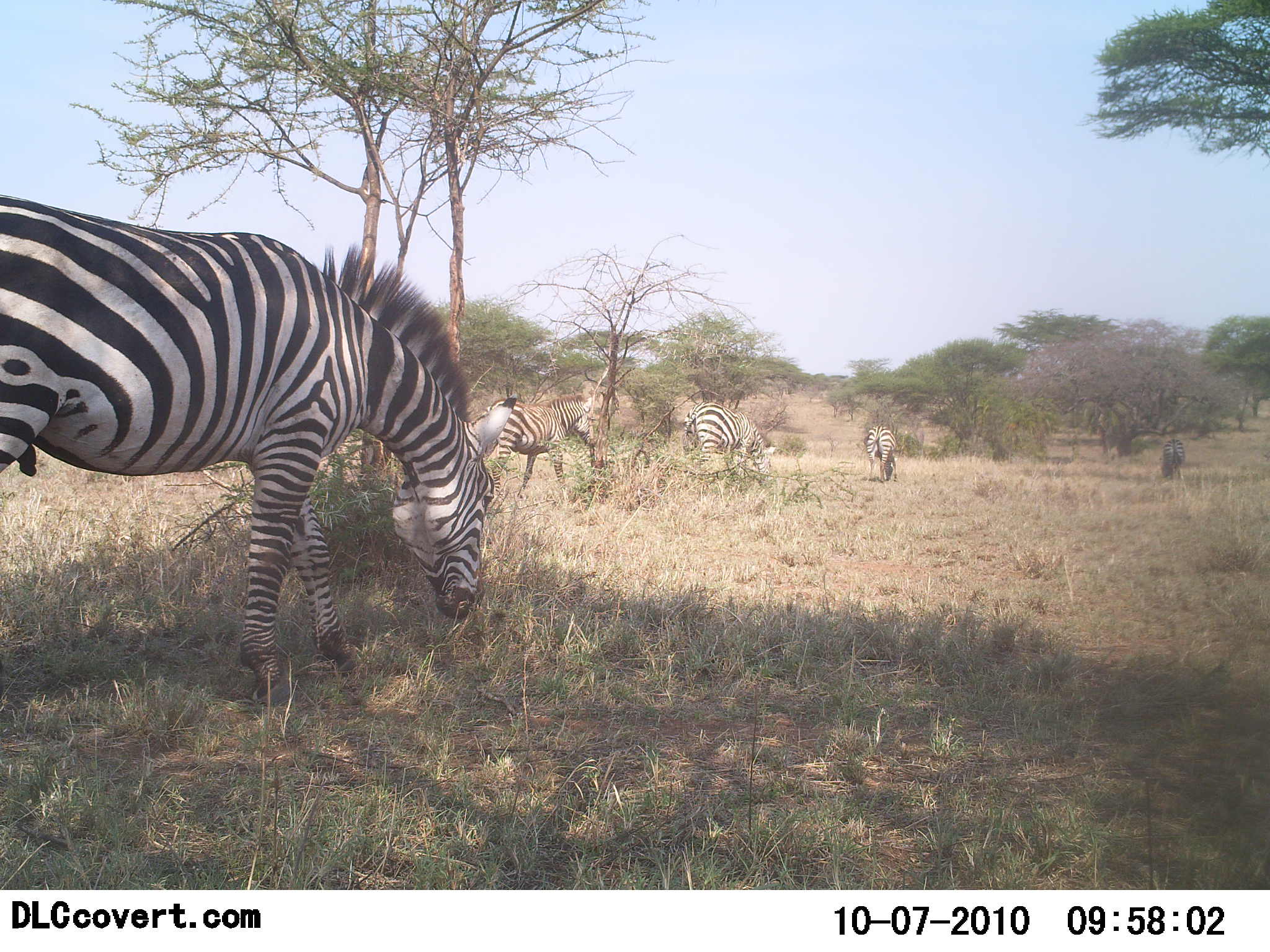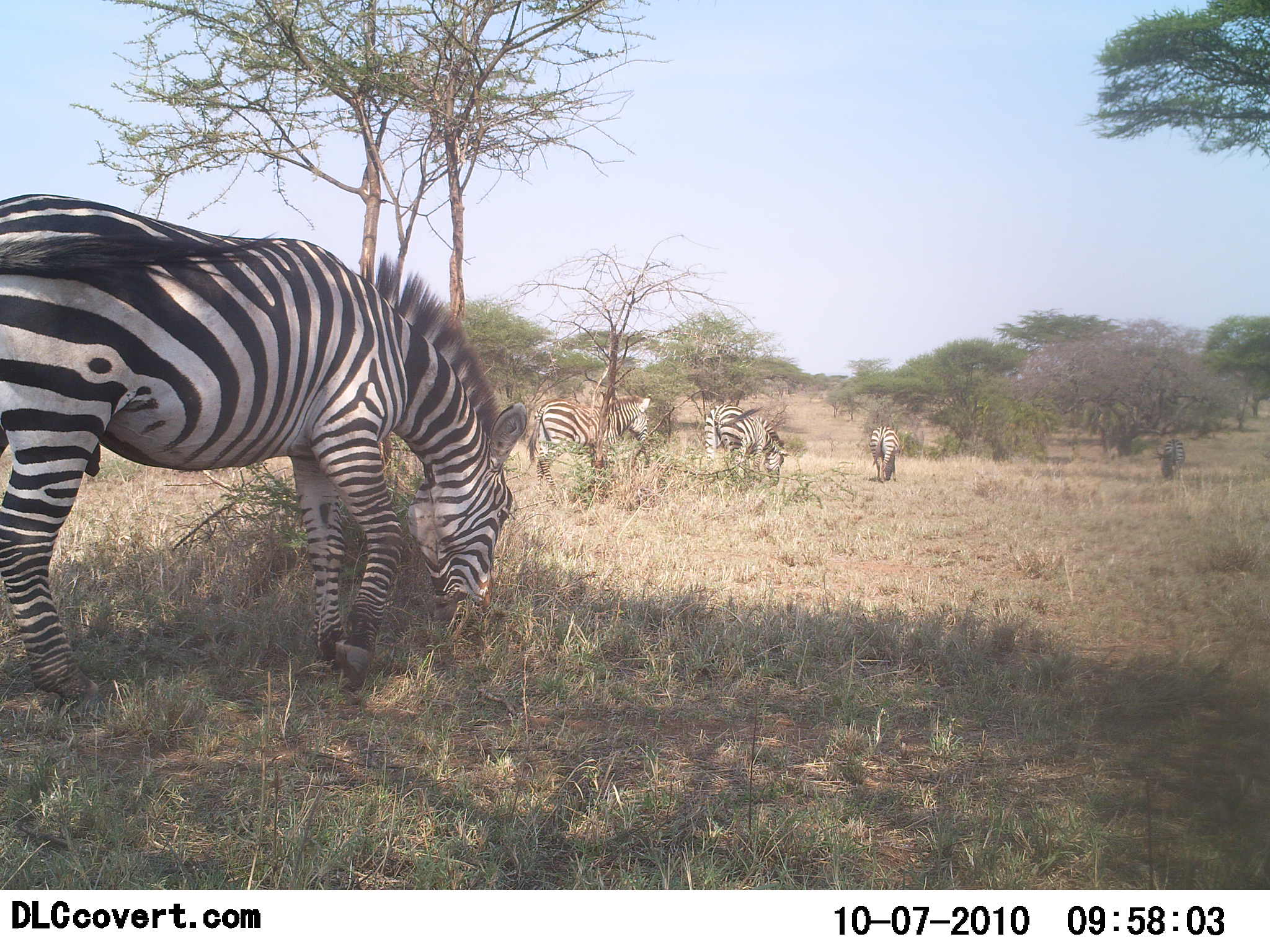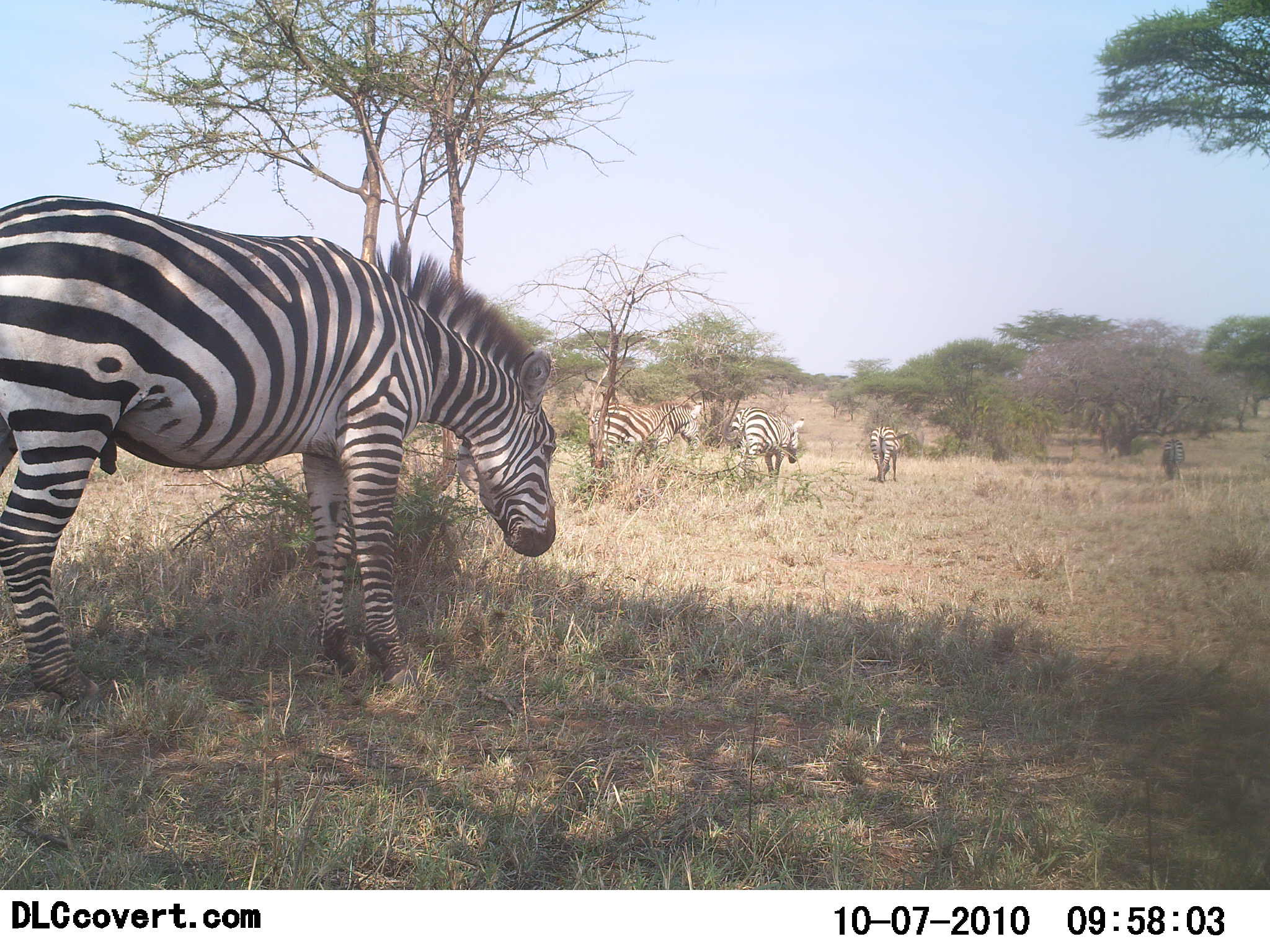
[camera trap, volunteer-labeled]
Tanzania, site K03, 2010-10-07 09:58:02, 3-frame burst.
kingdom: Animalia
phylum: Chordata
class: Mammalia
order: Perissodactyla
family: Equidae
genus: Equus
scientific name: Equus quagga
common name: plains zebra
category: zebra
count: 5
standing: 33%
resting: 0%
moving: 50%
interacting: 0%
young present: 0%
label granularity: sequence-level